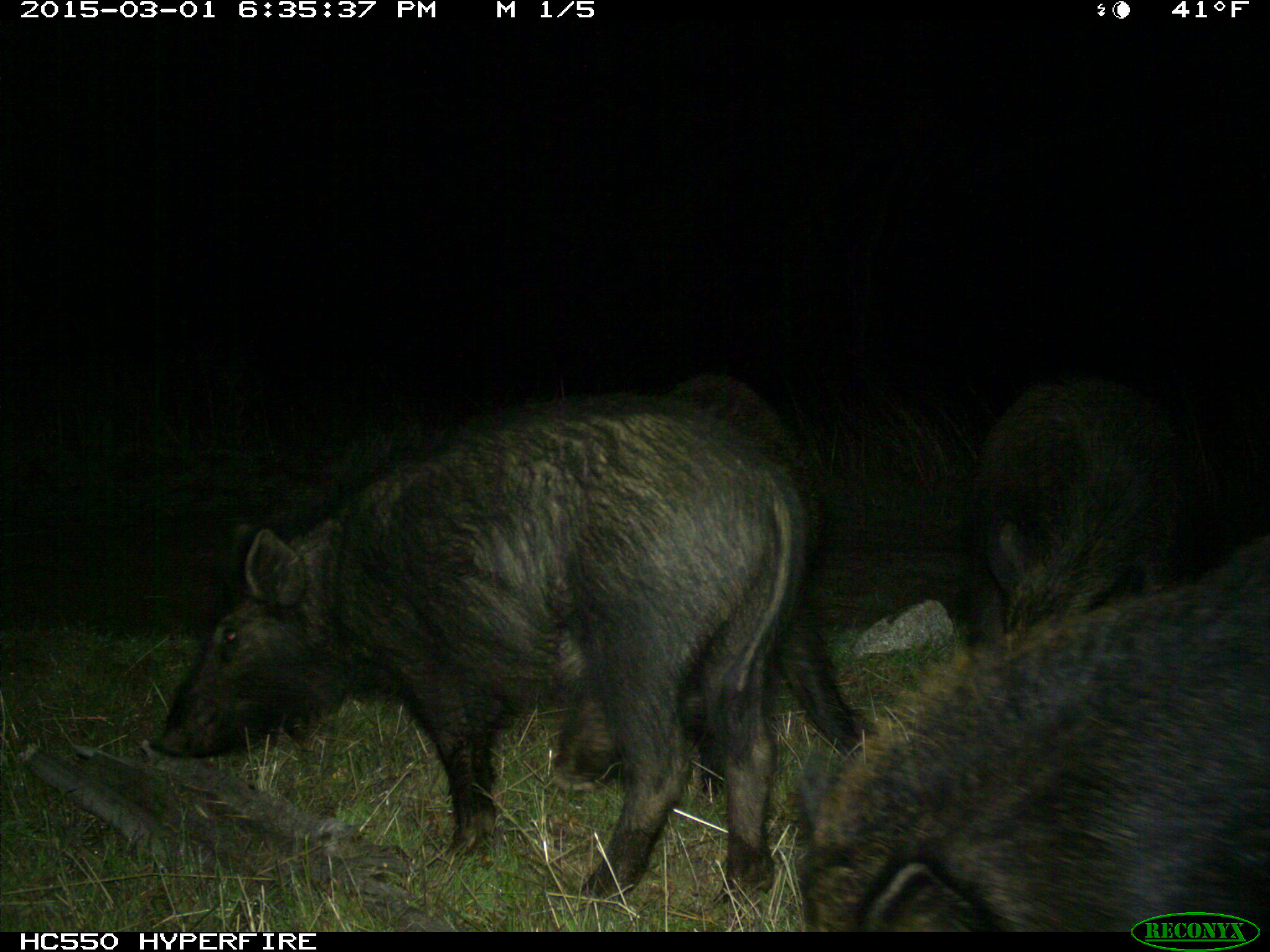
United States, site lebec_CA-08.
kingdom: Animalia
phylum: Chordata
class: Mammalia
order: Artiodactyla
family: Suidae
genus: Sus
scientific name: Sus scrofa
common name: wild boar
Sus scrofa (wild boar).